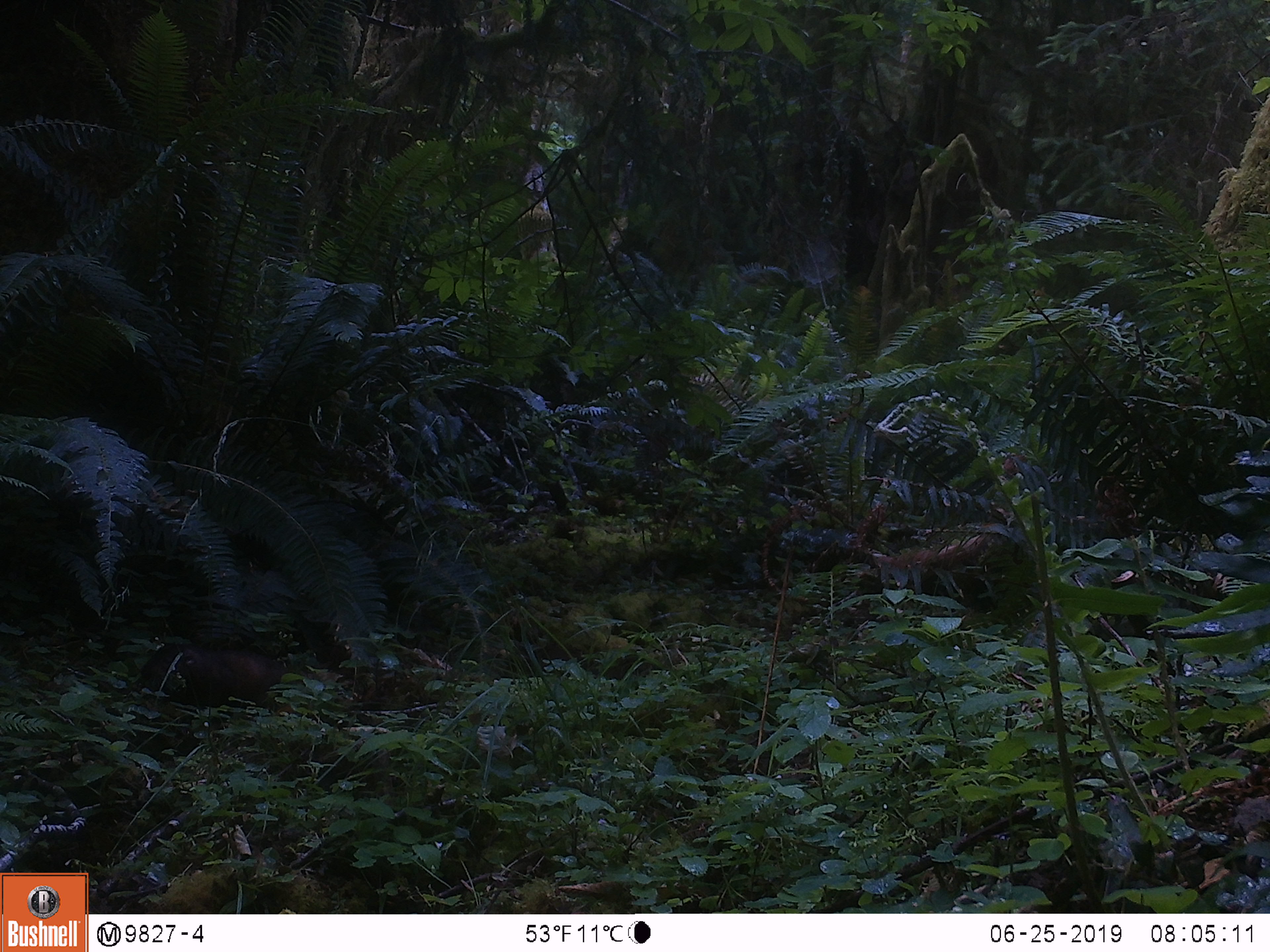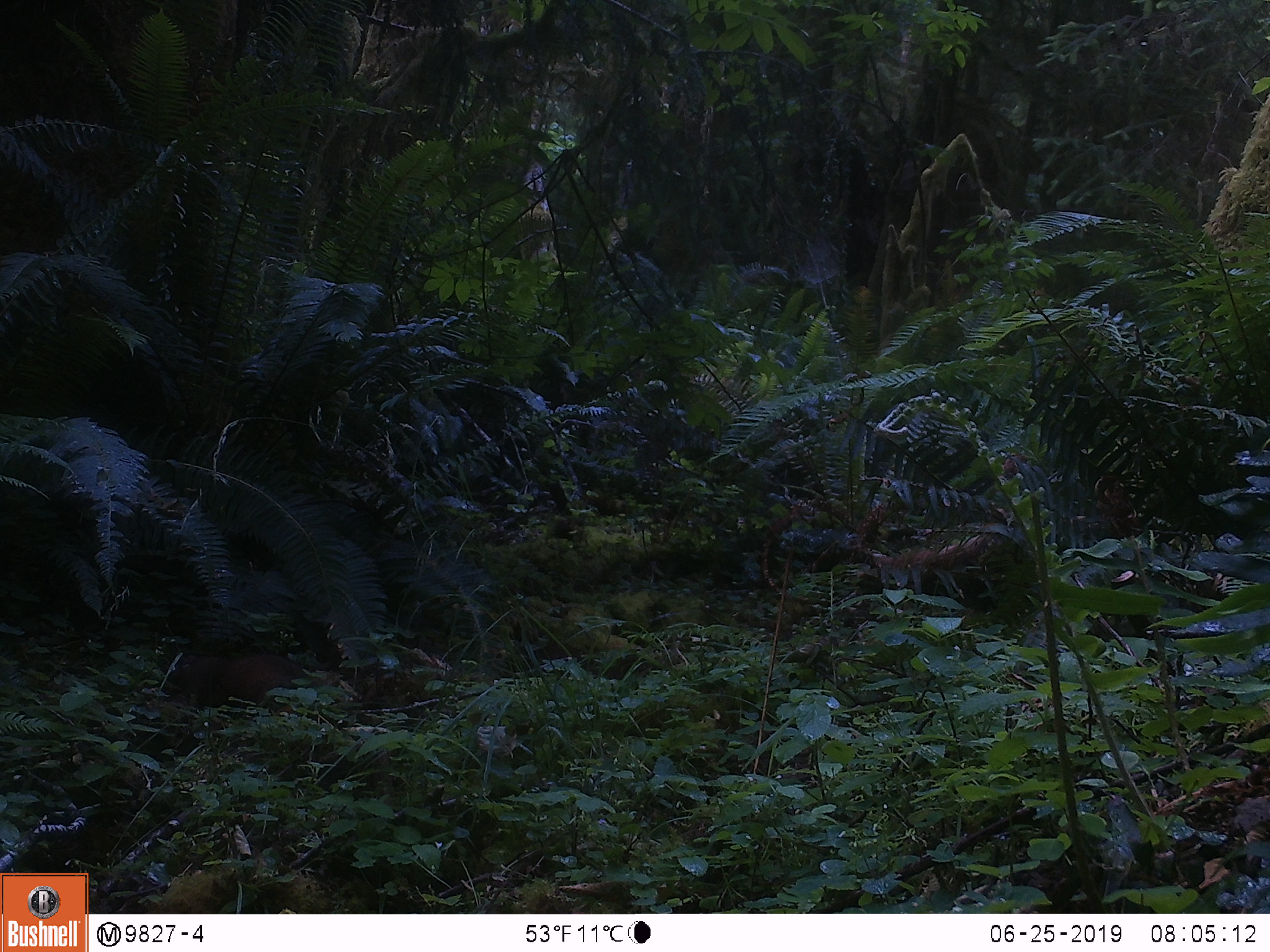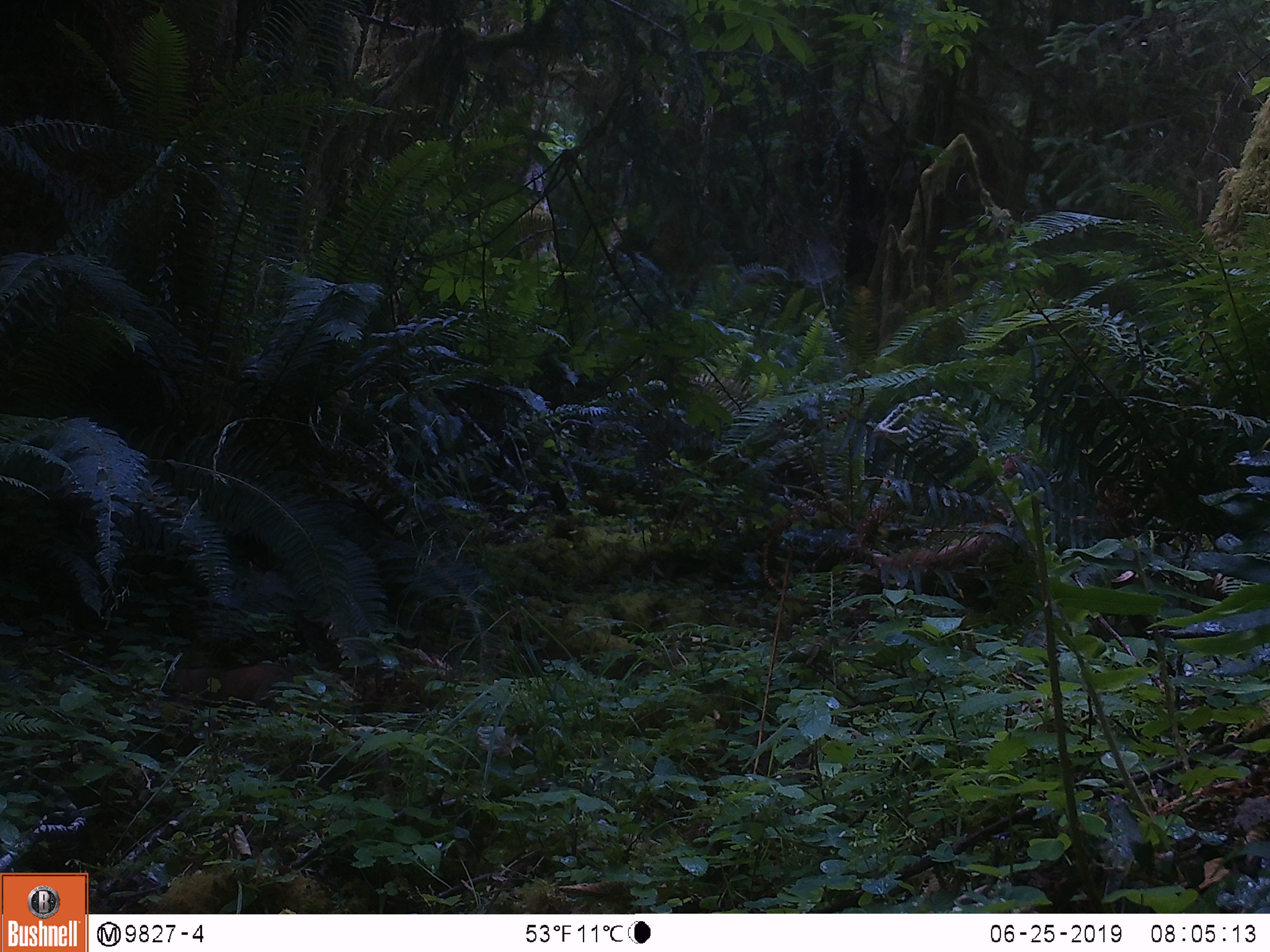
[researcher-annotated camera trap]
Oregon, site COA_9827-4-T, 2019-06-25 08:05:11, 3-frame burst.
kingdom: Animalia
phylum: Chordata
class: Mammalia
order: Rodentia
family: Aplodontiidae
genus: Aplodontia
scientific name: Aplodontia rufa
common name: mountain beaver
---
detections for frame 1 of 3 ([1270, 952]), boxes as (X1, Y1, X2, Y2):
mountain beaver: (137, 636, 287, 713)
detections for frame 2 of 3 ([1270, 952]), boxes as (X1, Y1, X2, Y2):
mountain beaver: (163, 653, 325, 718)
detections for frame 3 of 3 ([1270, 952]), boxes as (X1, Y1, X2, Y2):
mountain beaver: (163, 653, 305, 714)